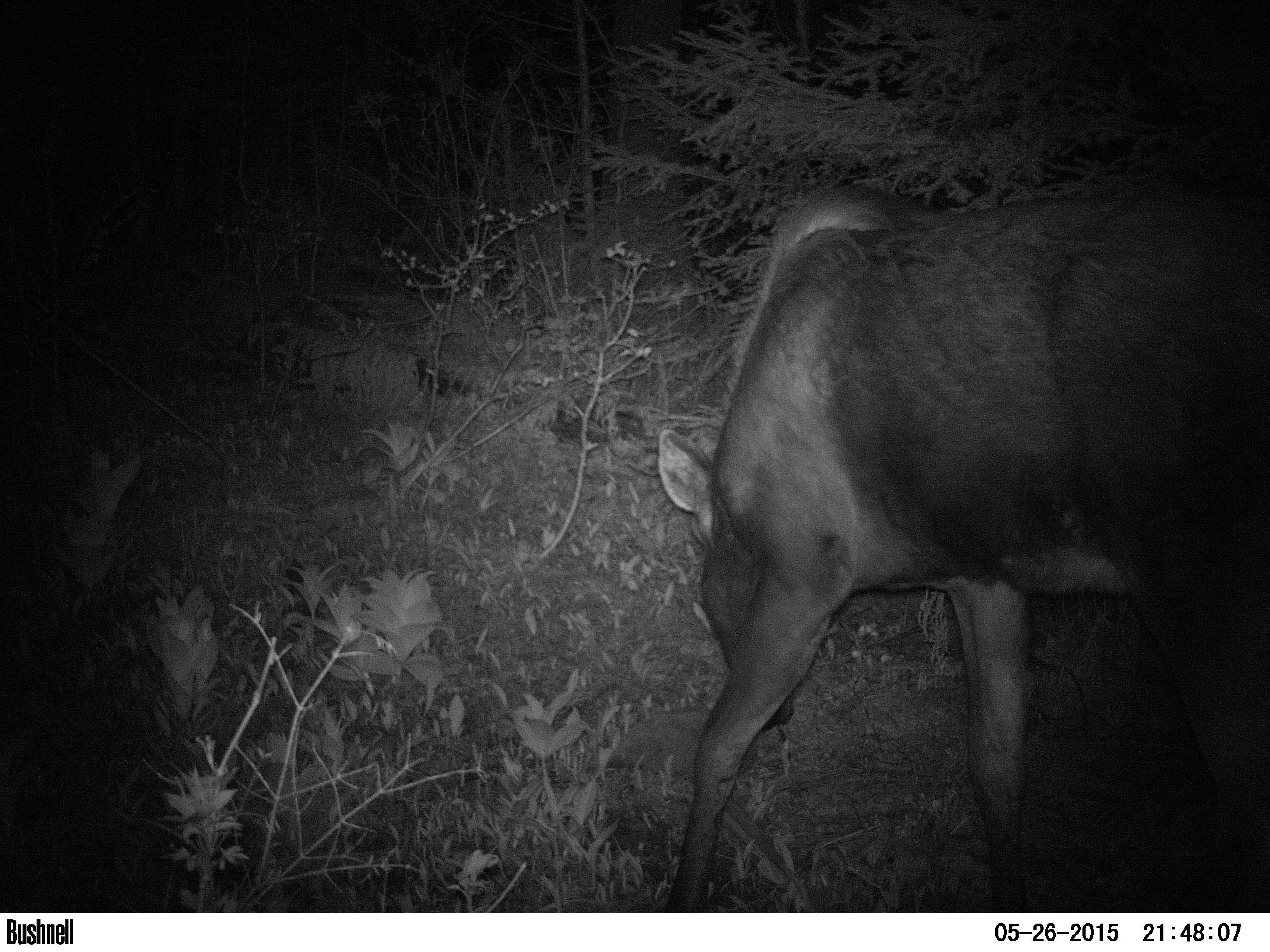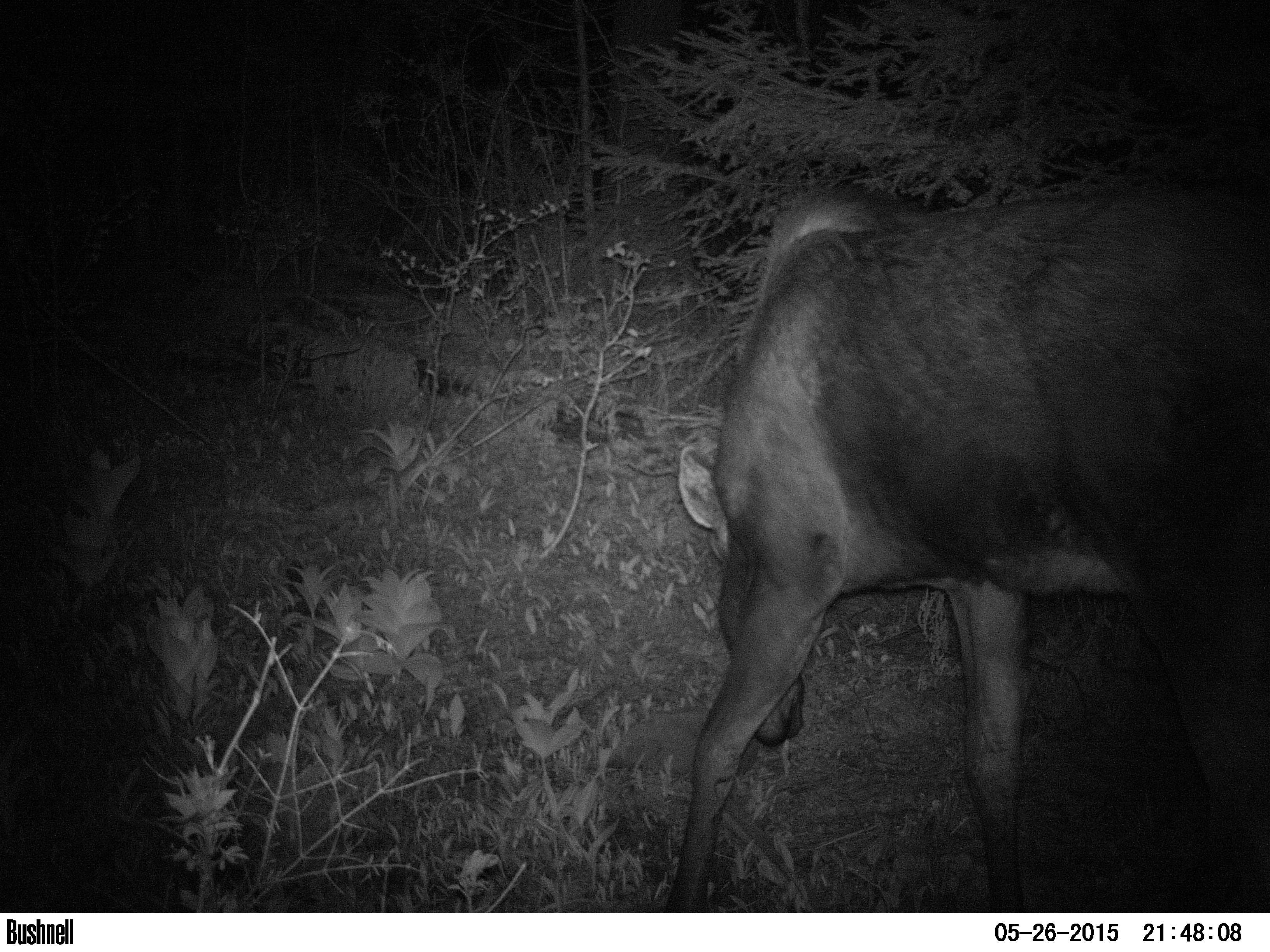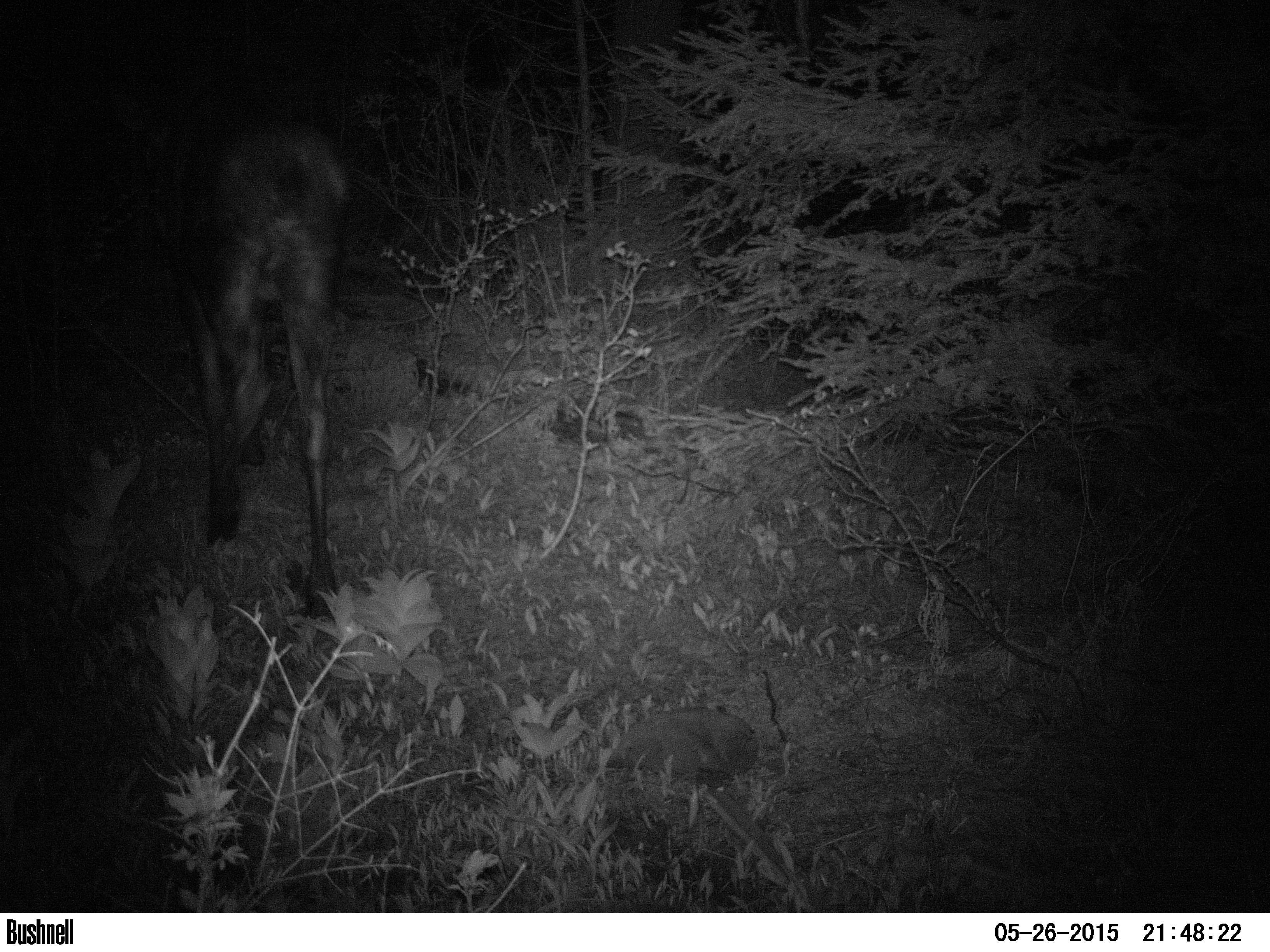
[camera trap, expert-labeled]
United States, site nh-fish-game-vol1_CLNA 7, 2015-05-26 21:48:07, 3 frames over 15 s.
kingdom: Animalia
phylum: Chordata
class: Mammalia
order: Artiodactyla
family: Cervidae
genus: Alces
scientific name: Alces alces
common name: moose